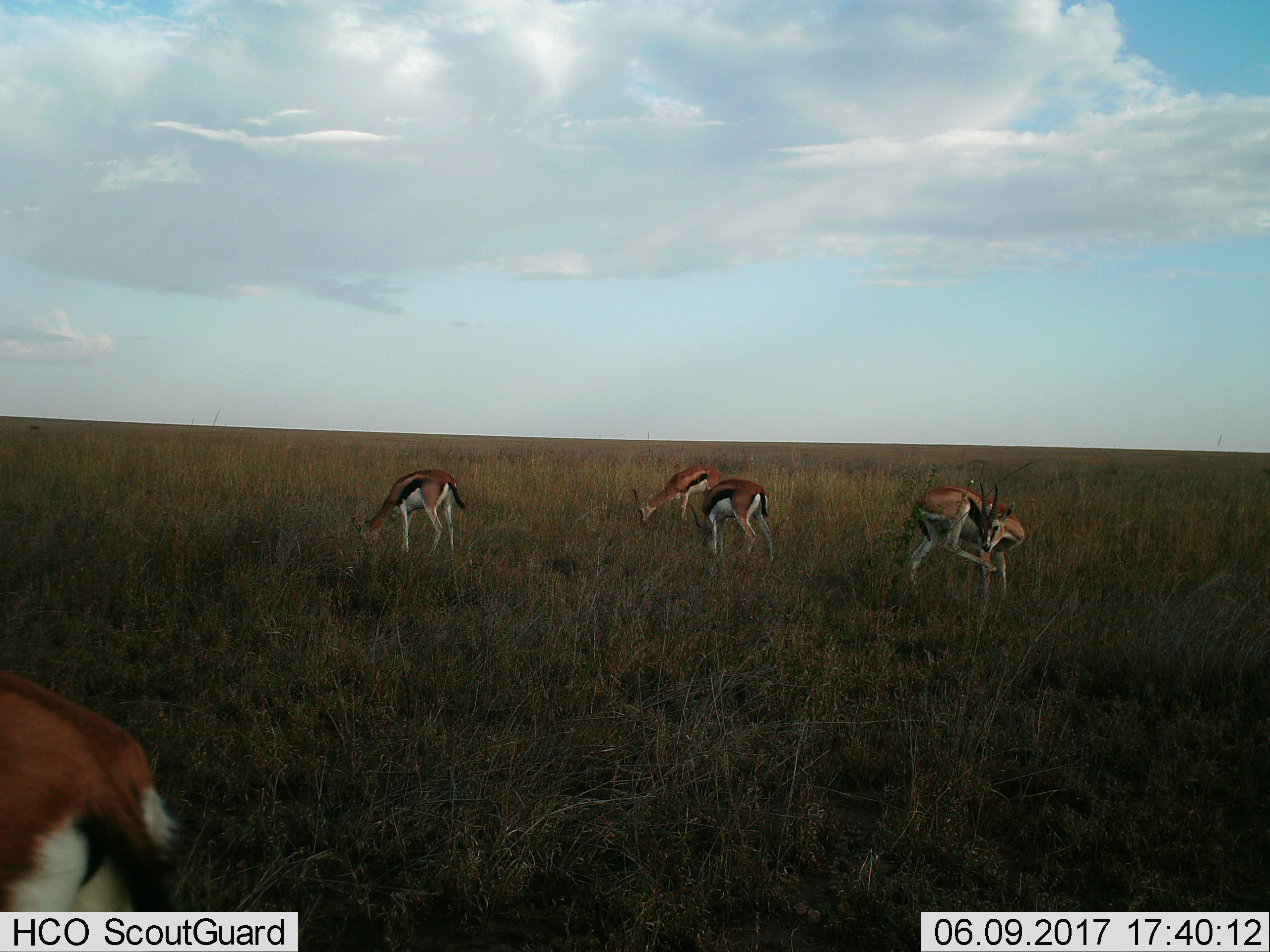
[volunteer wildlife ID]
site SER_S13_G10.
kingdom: Animalia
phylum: Chordata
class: Mammalia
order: Artiodactyla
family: Bovidae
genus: Eudorcas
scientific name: Eudorcas thomsonii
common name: thomson's gazelle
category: gazellethomsons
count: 5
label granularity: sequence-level